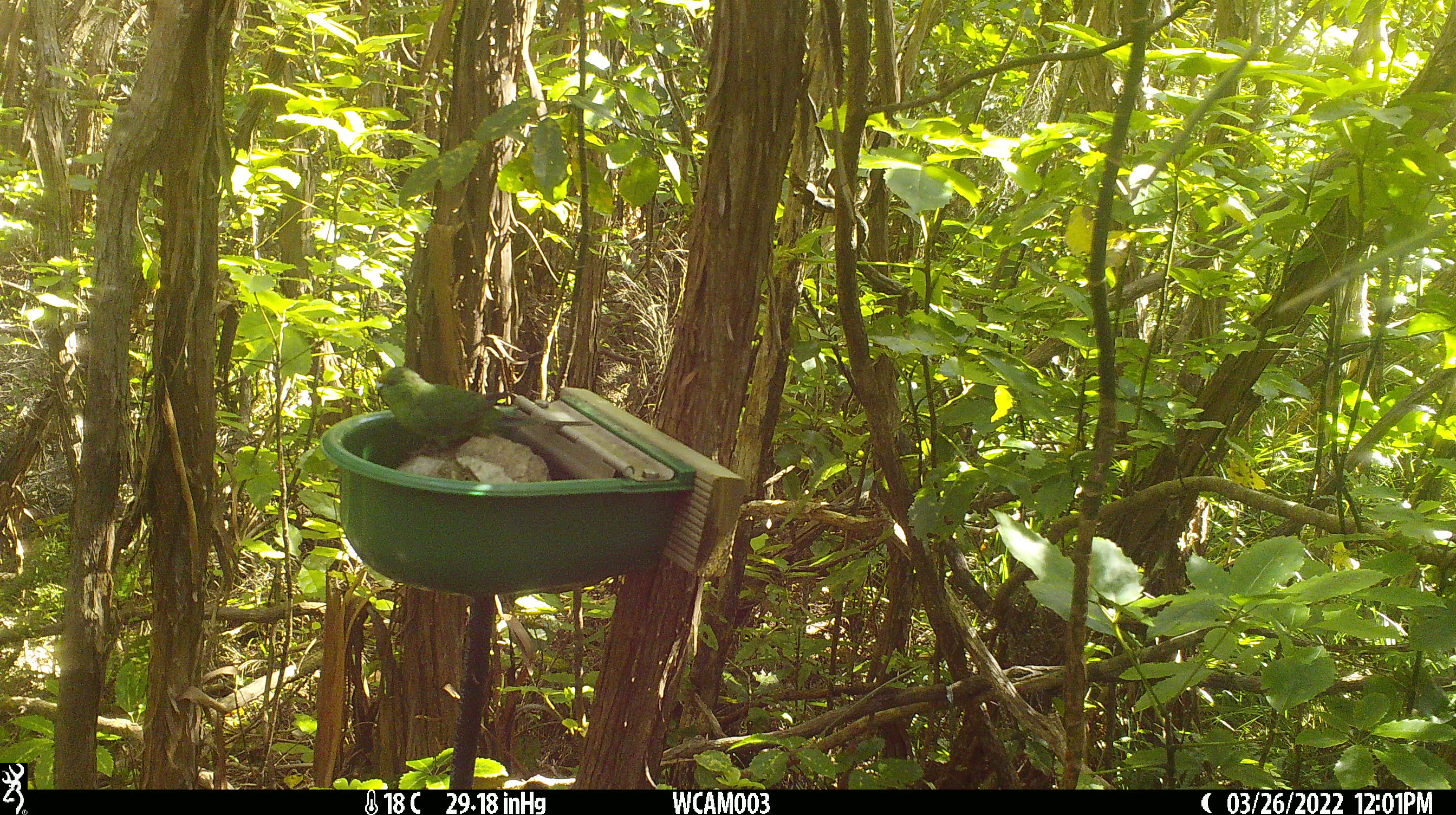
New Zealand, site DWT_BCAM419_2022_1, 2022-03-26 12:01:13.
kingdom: Animalia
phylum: Chordata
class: Aves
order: Psittaciformes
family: Psittaculidae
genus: Cyanoramphus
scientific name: Cyanoramphus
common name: parakeet